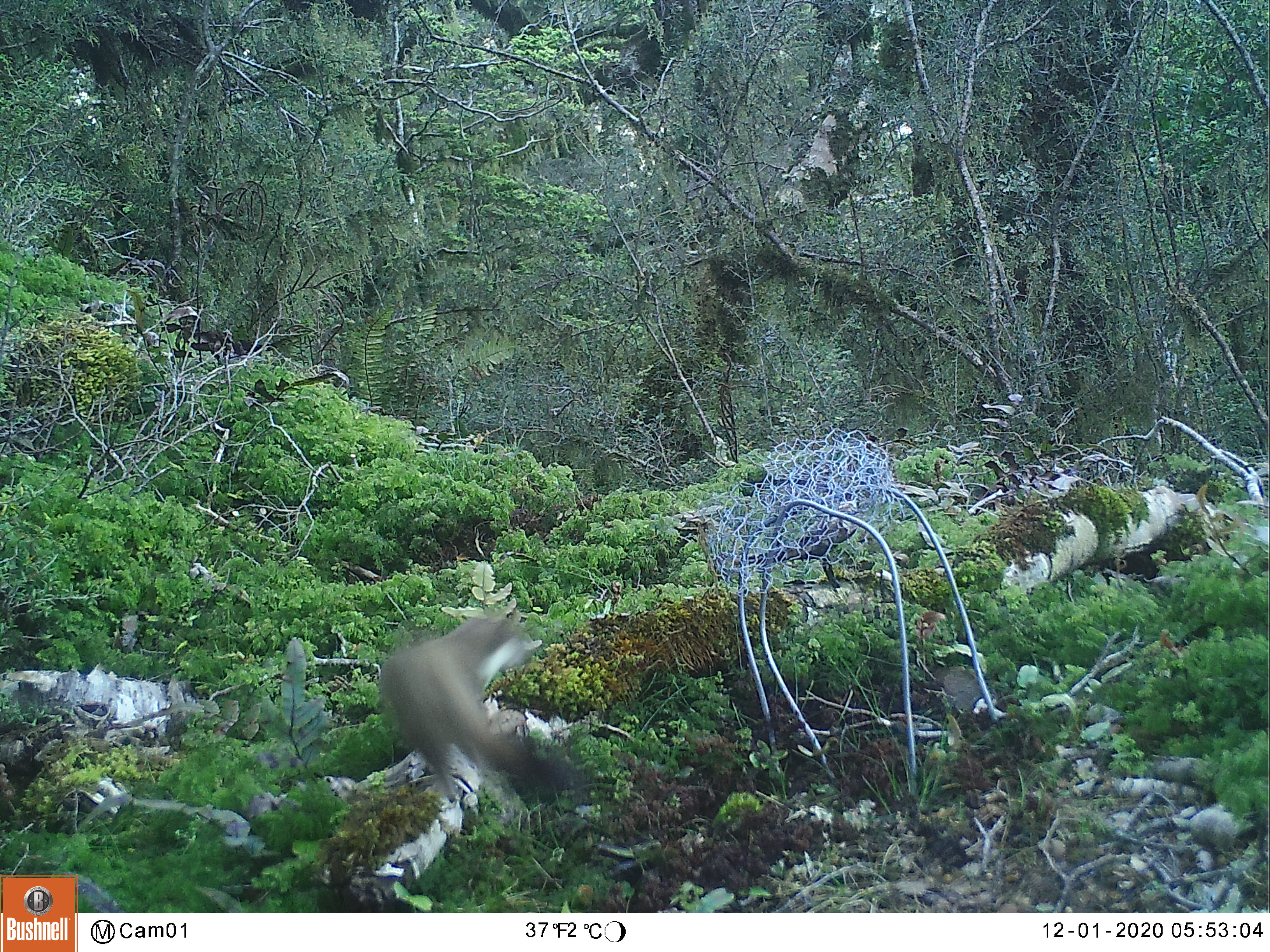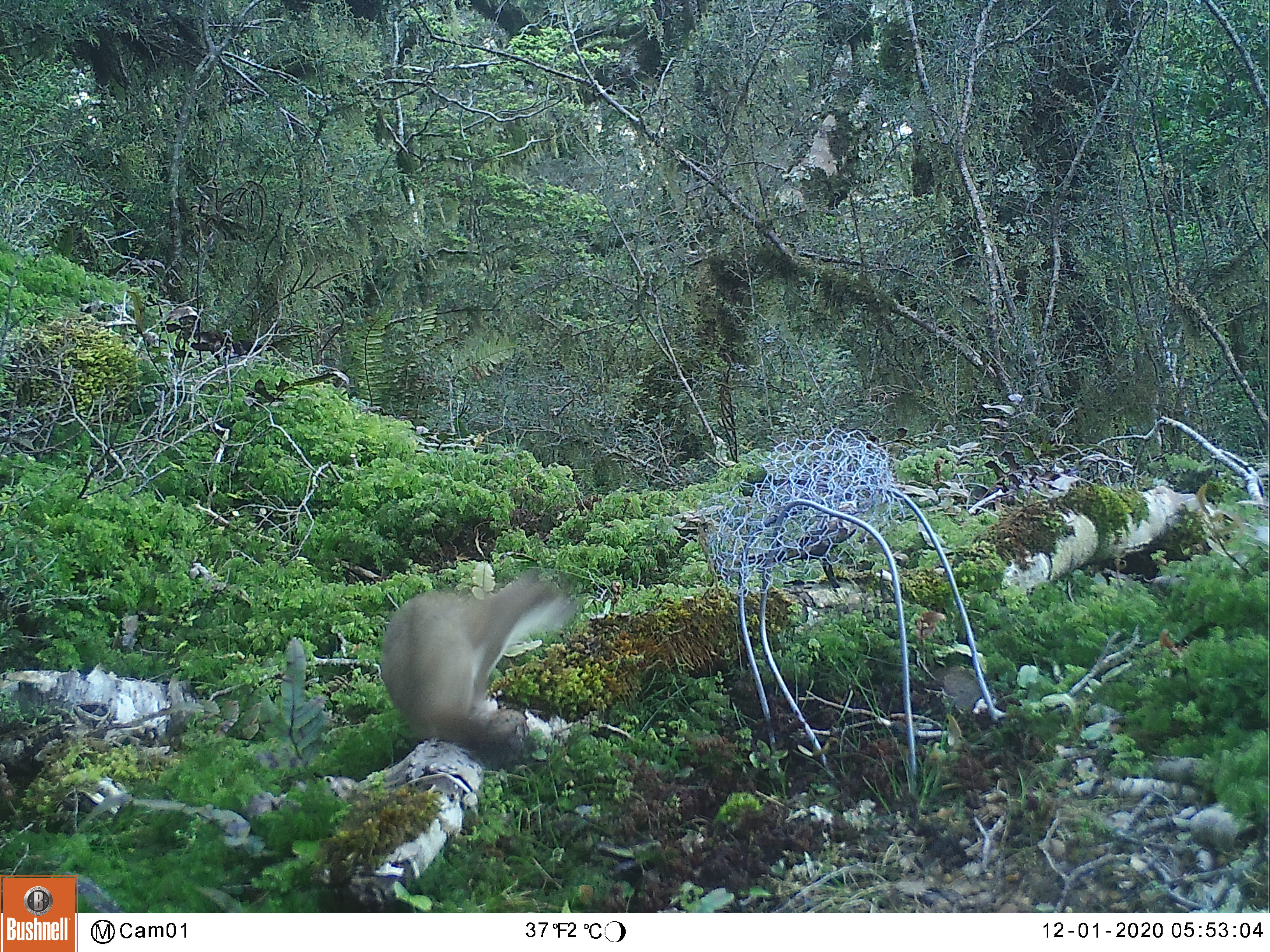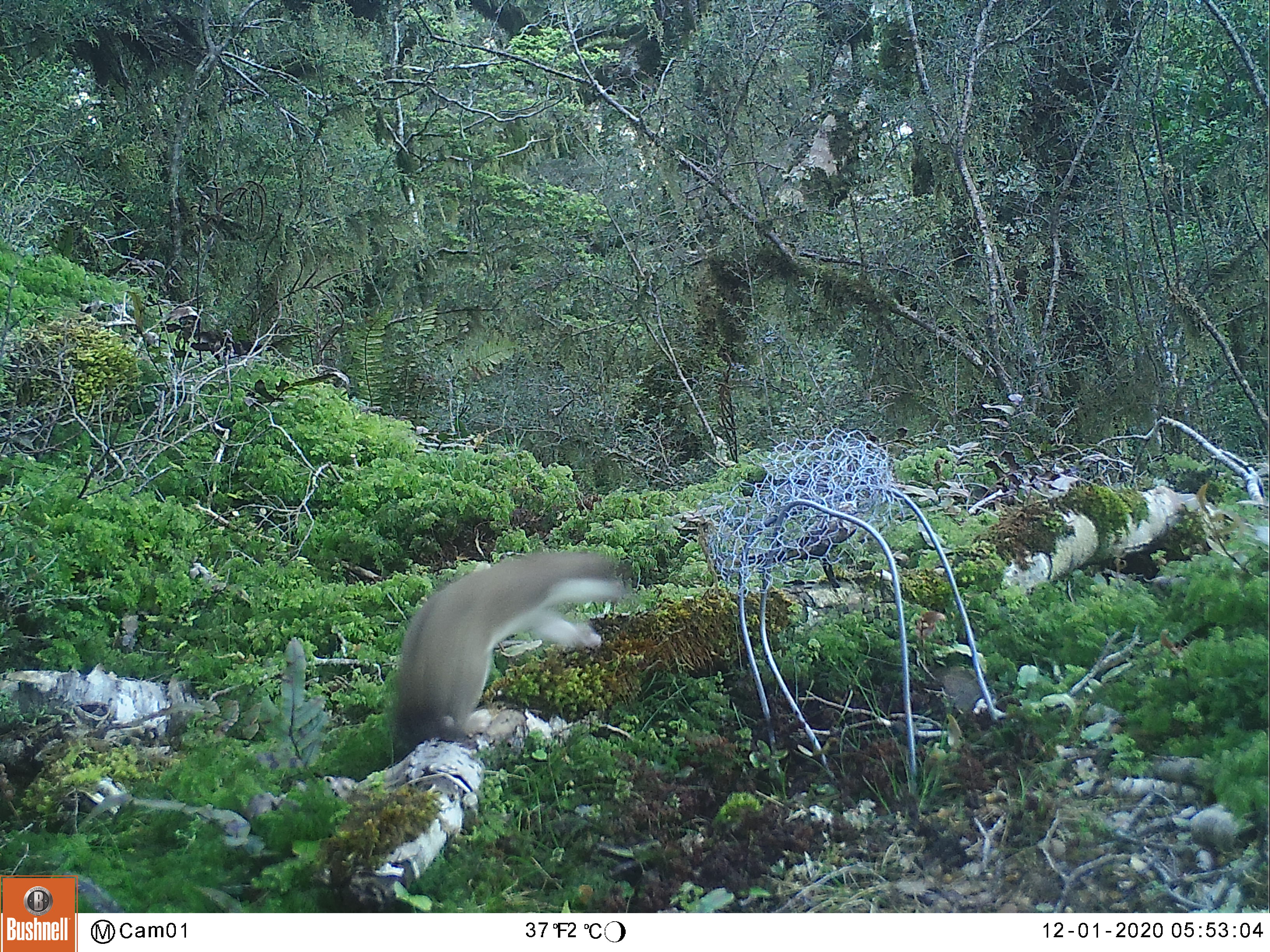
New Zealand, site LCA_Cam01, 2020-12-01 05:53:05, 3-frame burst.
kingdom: Animalia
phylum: Chordata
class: Mammalia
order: Carnivora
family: Mustelidae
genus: Mustela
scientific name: Mustela erminea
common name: stoat